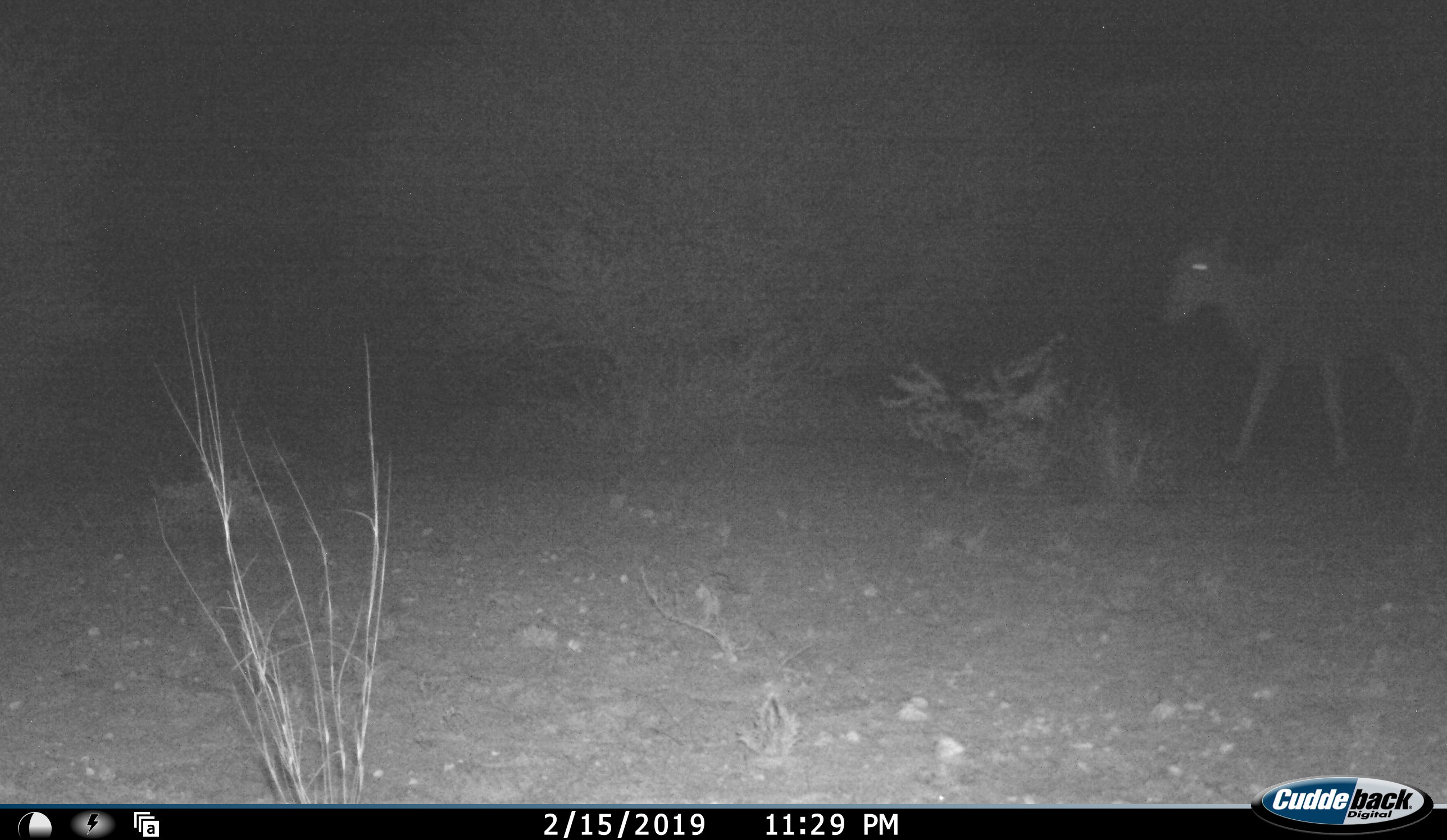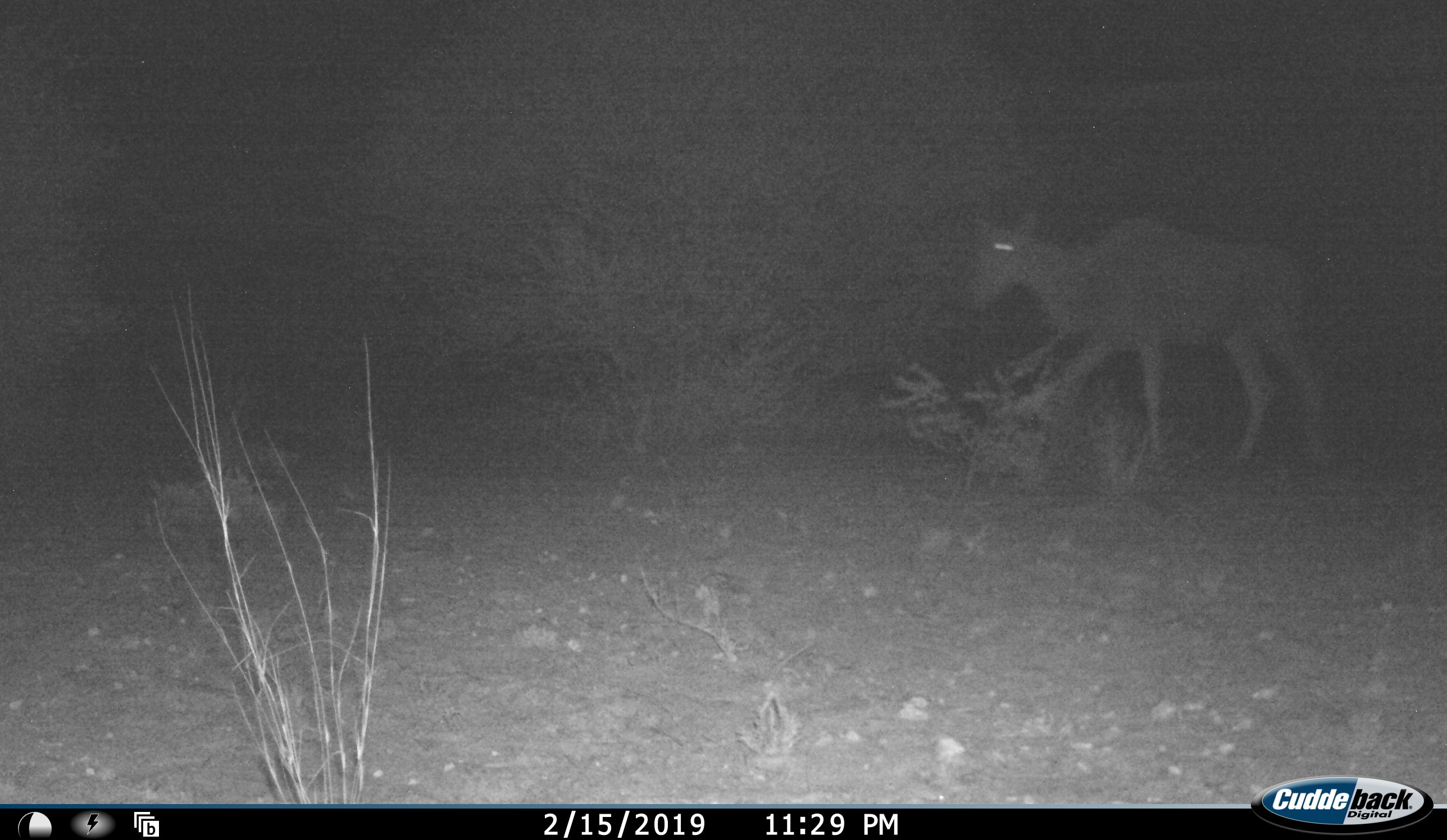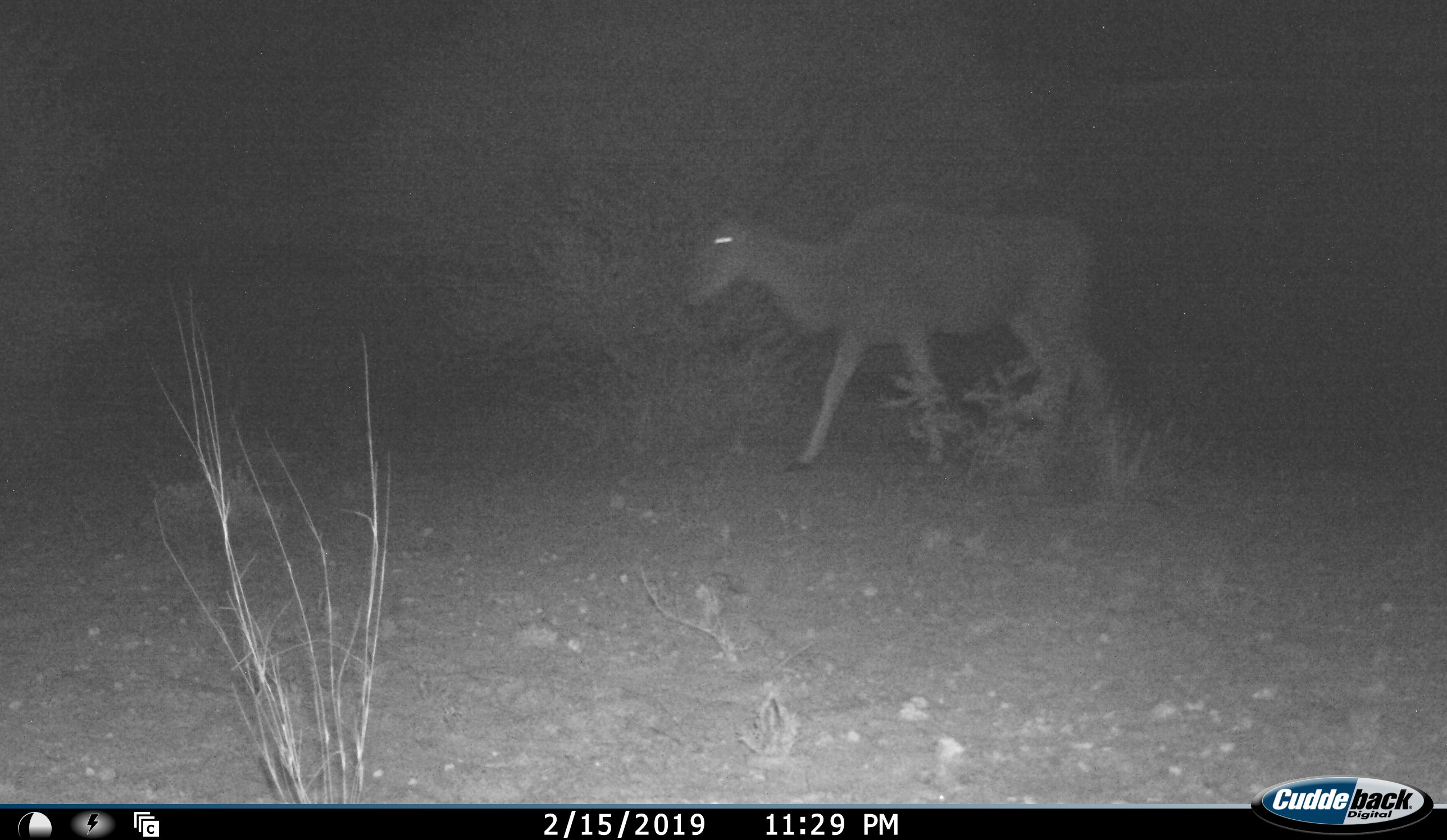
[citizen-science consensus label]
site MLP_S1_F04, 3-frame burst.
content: unidentified animal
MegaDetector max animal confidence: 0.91